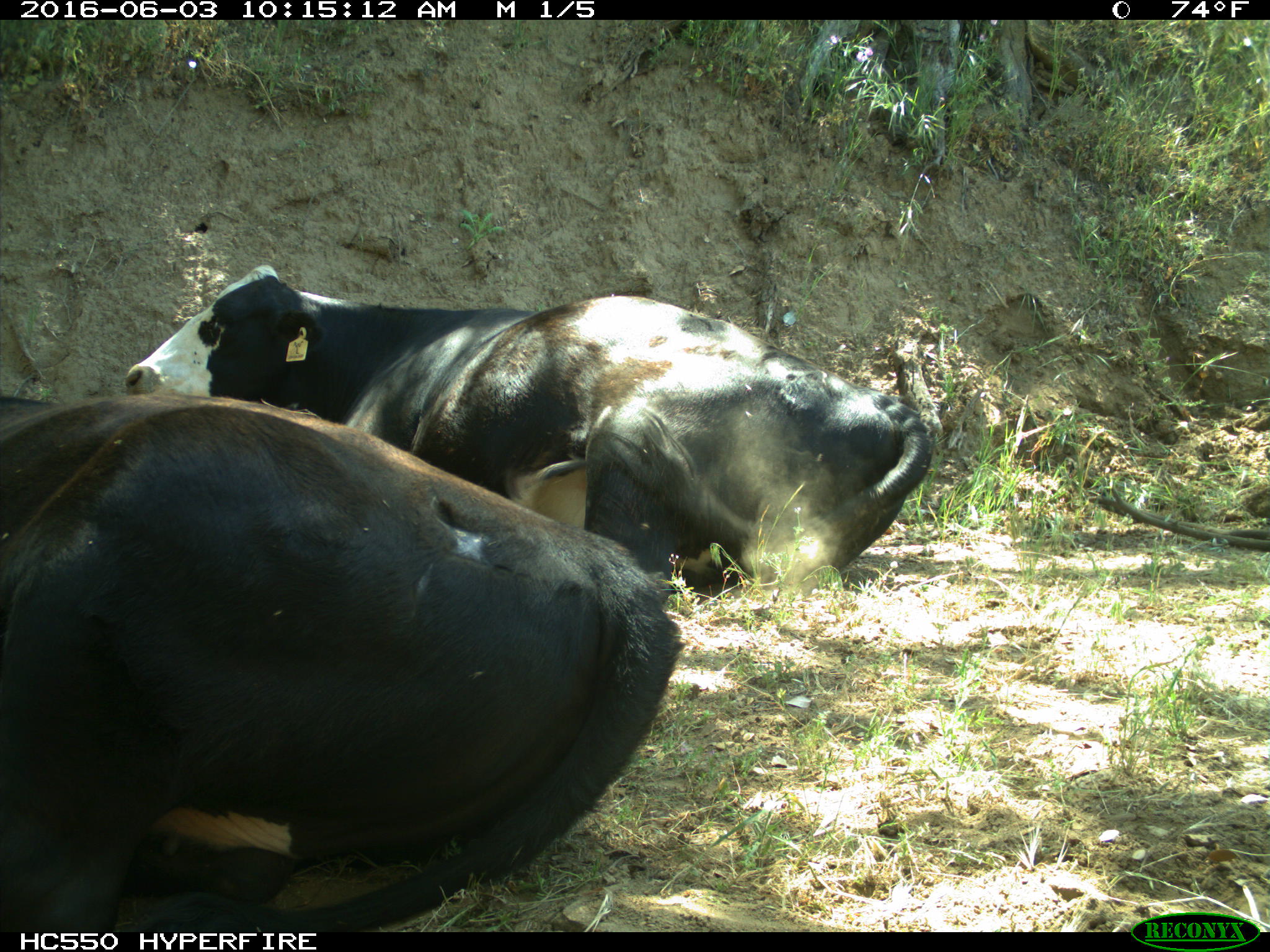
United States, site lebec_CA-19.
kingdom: Animalia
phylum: Chordata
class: Mammalia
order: Artiodactyla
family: Bovidae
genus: Bos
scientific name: Bos taurus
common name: domestic cow